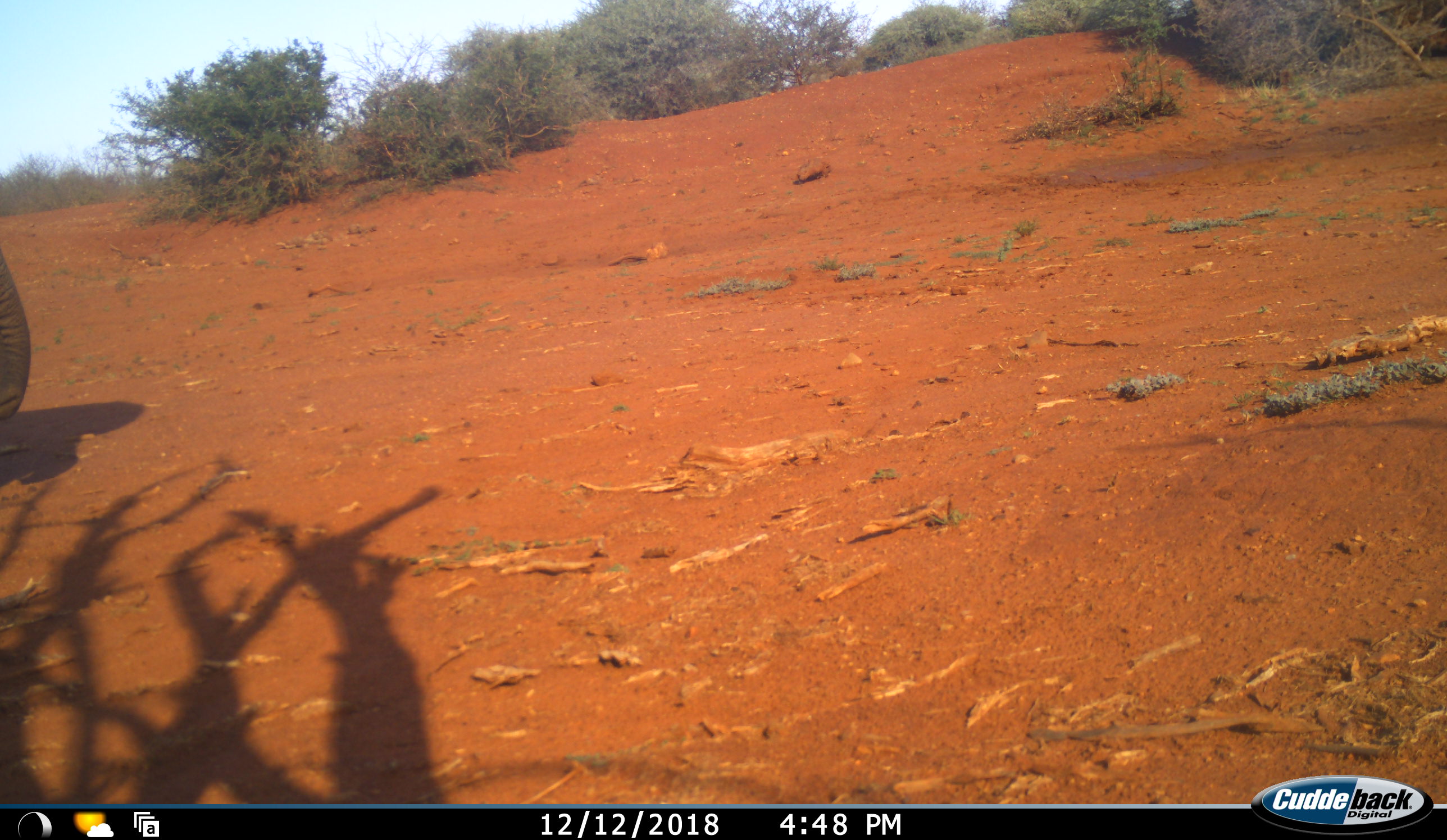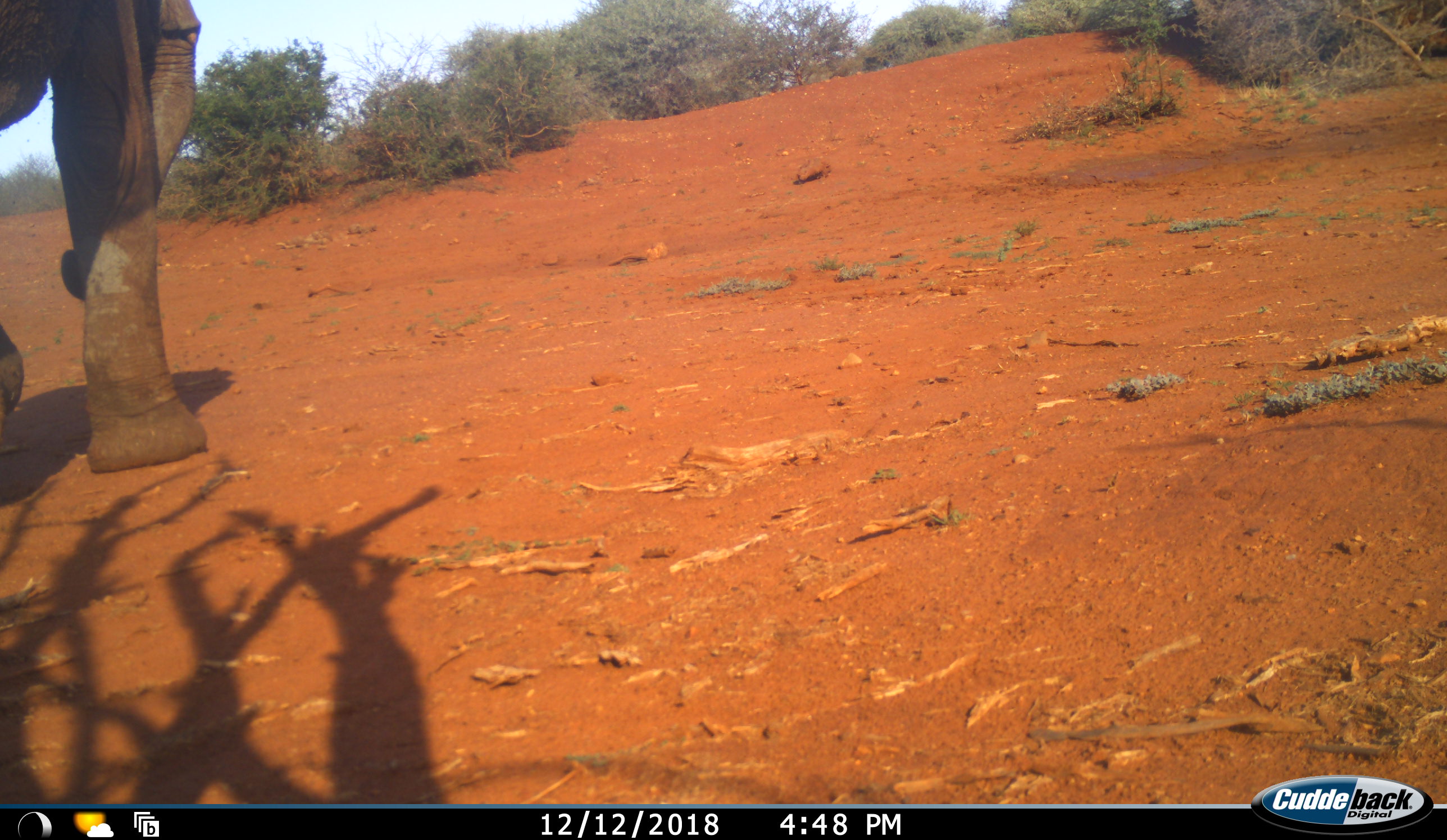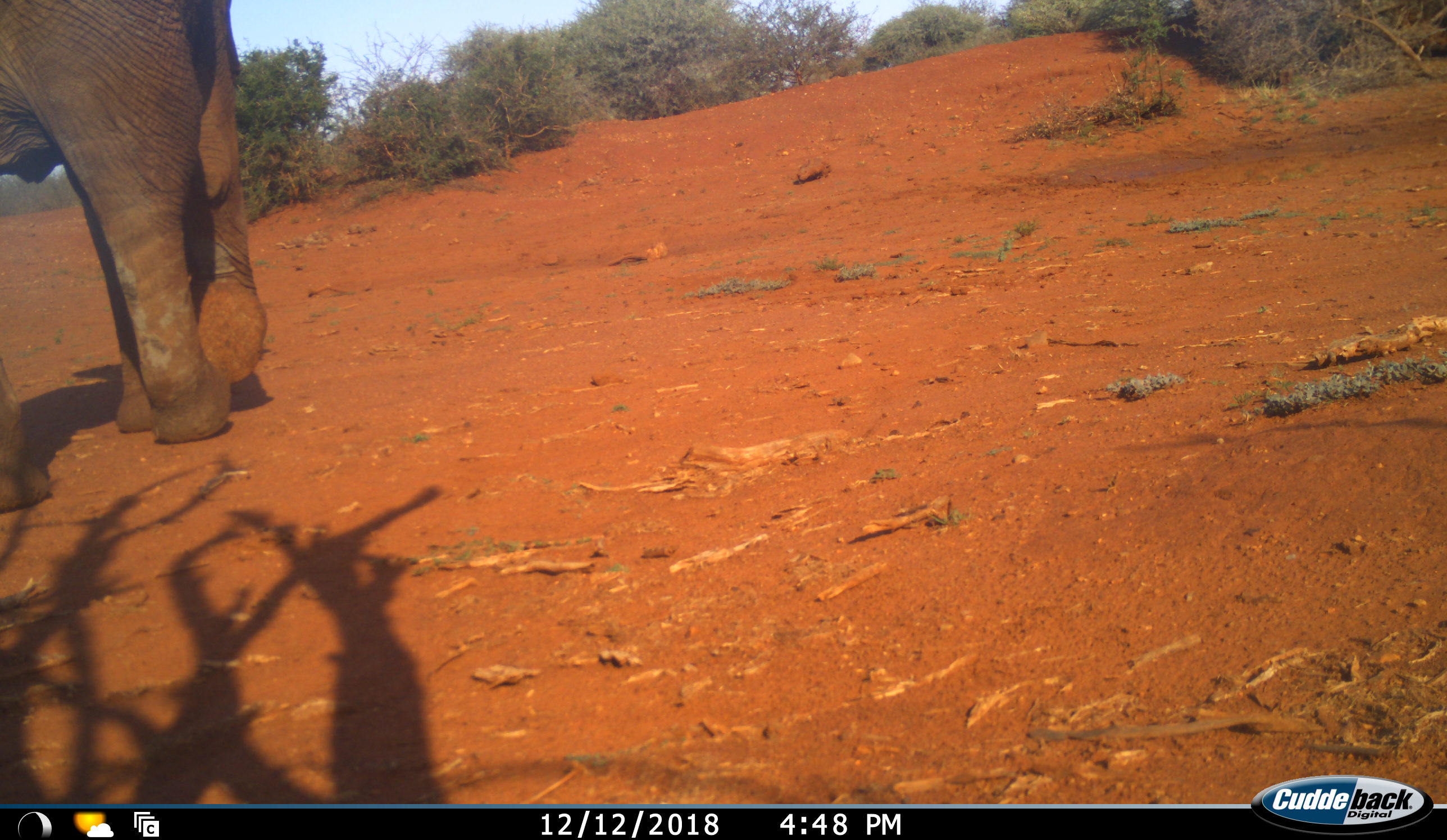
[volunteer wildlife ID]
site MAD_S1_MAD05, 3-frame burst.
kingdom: Animalia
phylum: Chordata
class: Mammalia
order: Proboscidea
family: Elephantidae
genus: Loxodonta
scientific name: Loxodonta africana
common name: african bush elephant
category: elephant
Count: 1.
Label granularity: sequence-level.